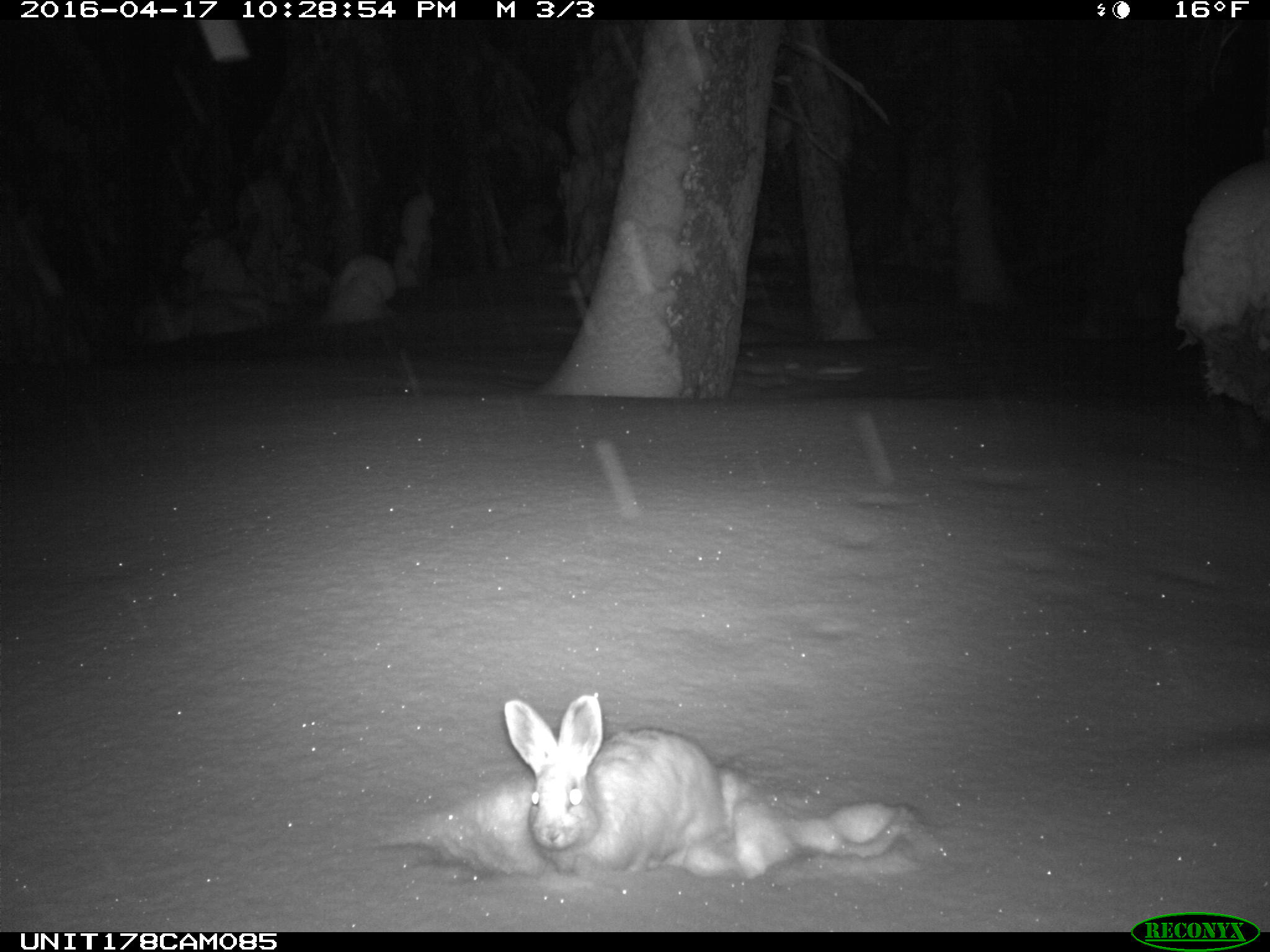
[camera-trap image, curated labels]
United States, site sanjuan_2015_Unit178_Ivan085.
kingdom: Animalia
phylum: Chordata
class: Mammalia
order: Lagomorpha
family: Leporidae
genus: Lepus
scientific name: Lepus americanus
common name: snowshoe hare